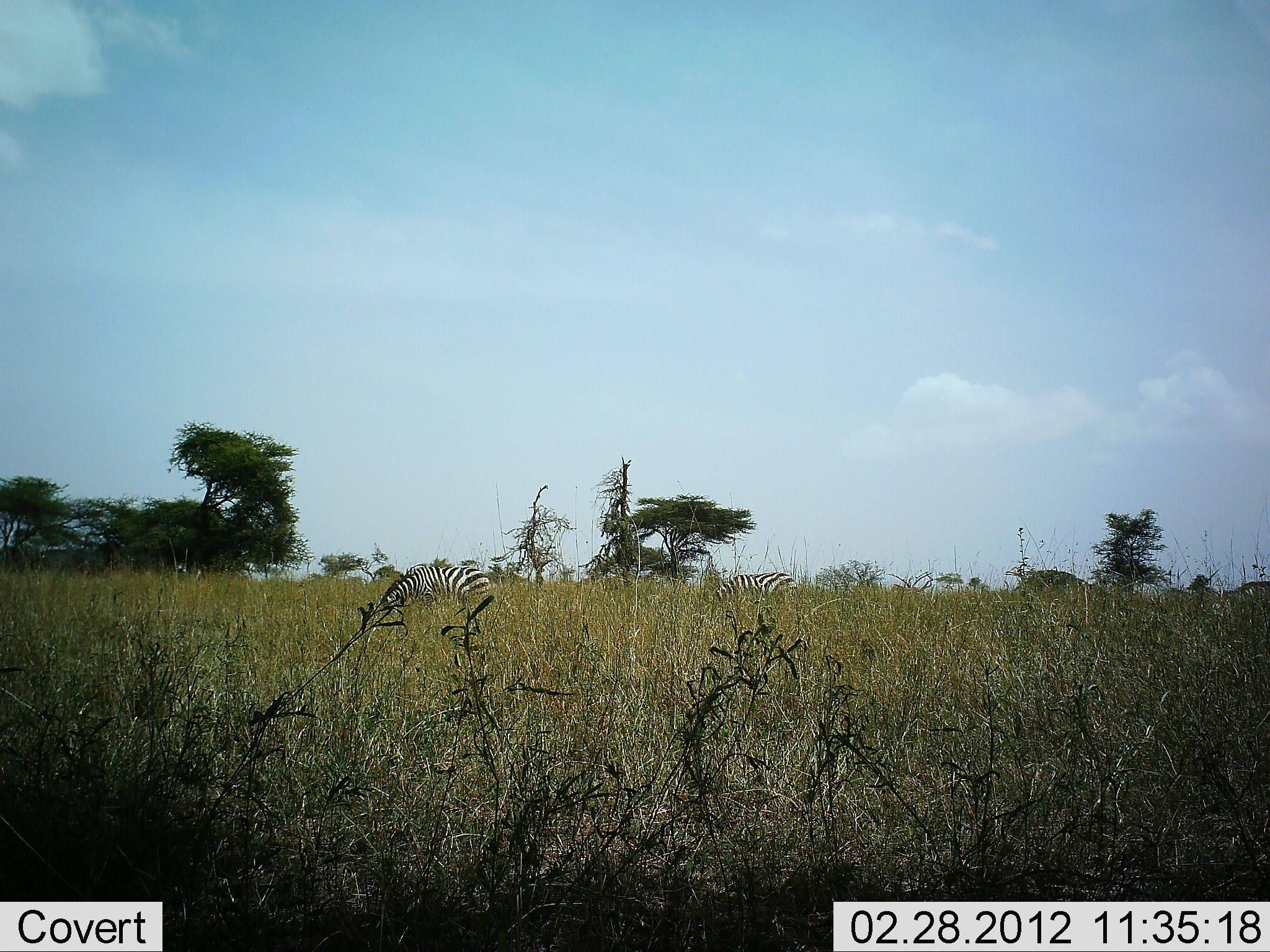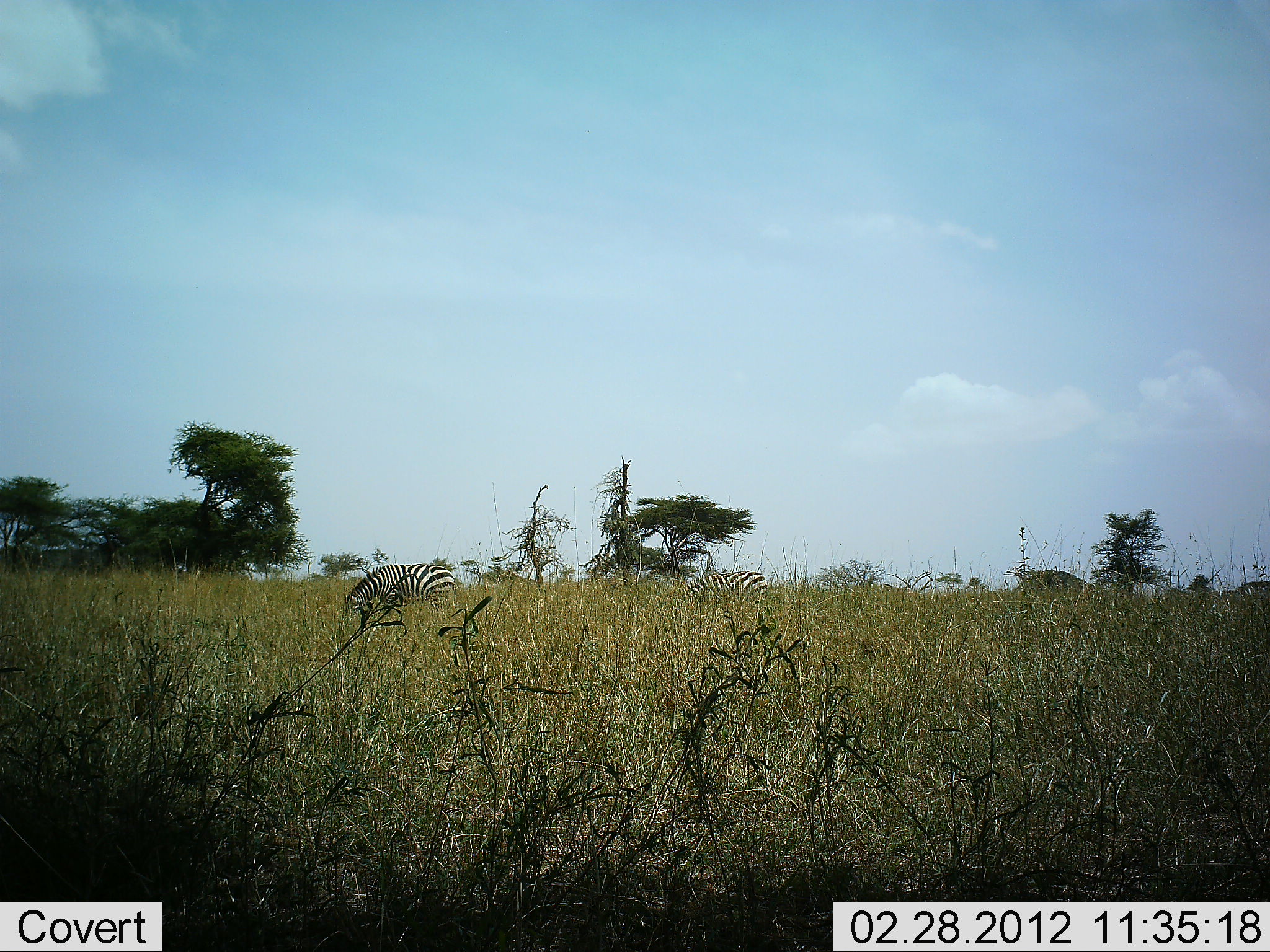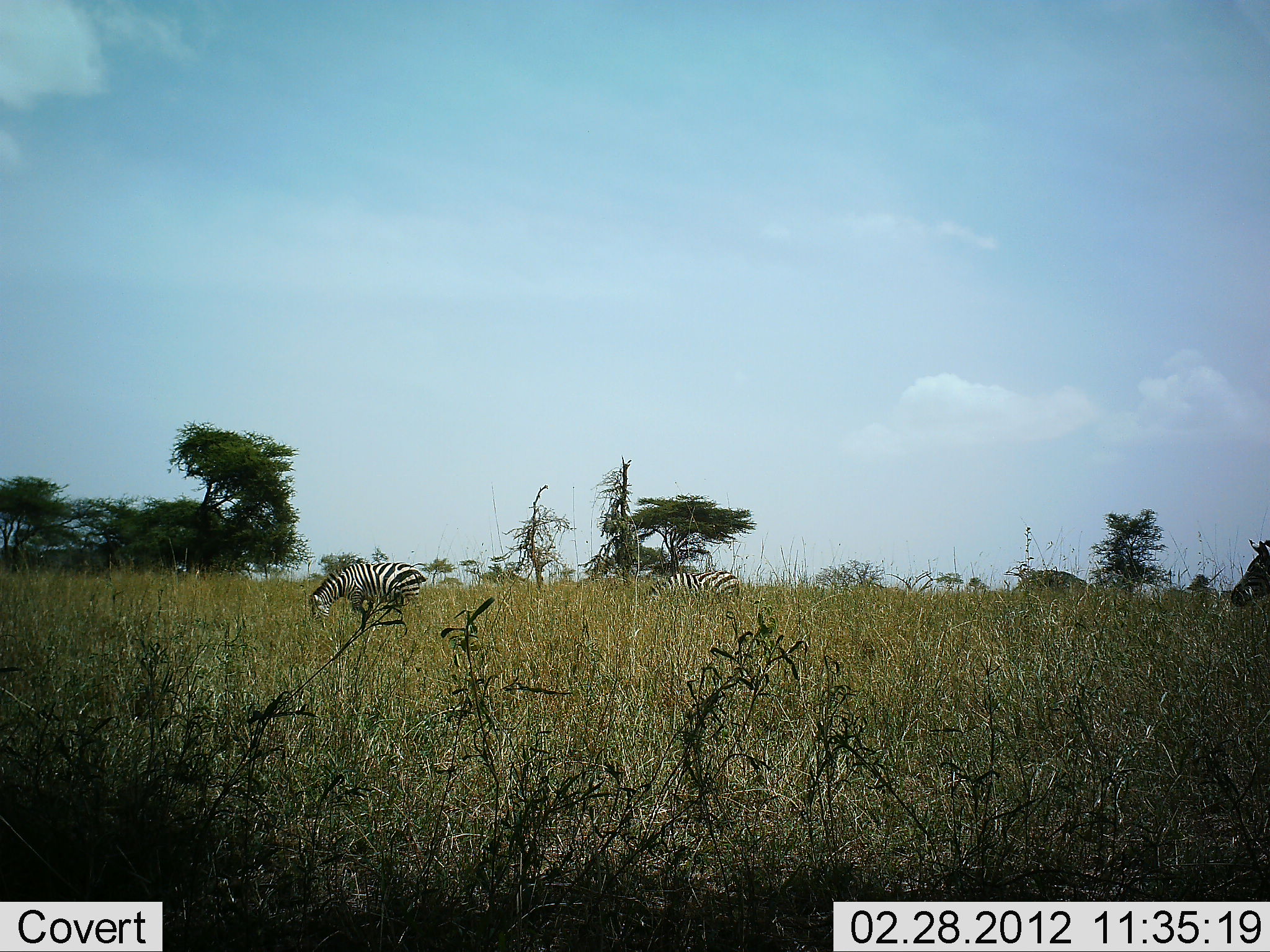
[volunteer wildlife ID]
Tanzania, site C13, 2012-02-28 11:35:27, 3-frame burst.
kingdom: Animalia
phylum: Chordata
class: Mammalia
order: Perissodactyla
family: Equidae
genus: Equus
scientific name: Equus quagga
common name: plains zebra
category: zebra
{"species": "zebra (plains zebra) (Equus quagga)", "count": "3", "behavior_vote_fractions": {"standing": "6%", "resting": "6%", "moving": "56%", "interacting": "0%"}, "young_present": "0%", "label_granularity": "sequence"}